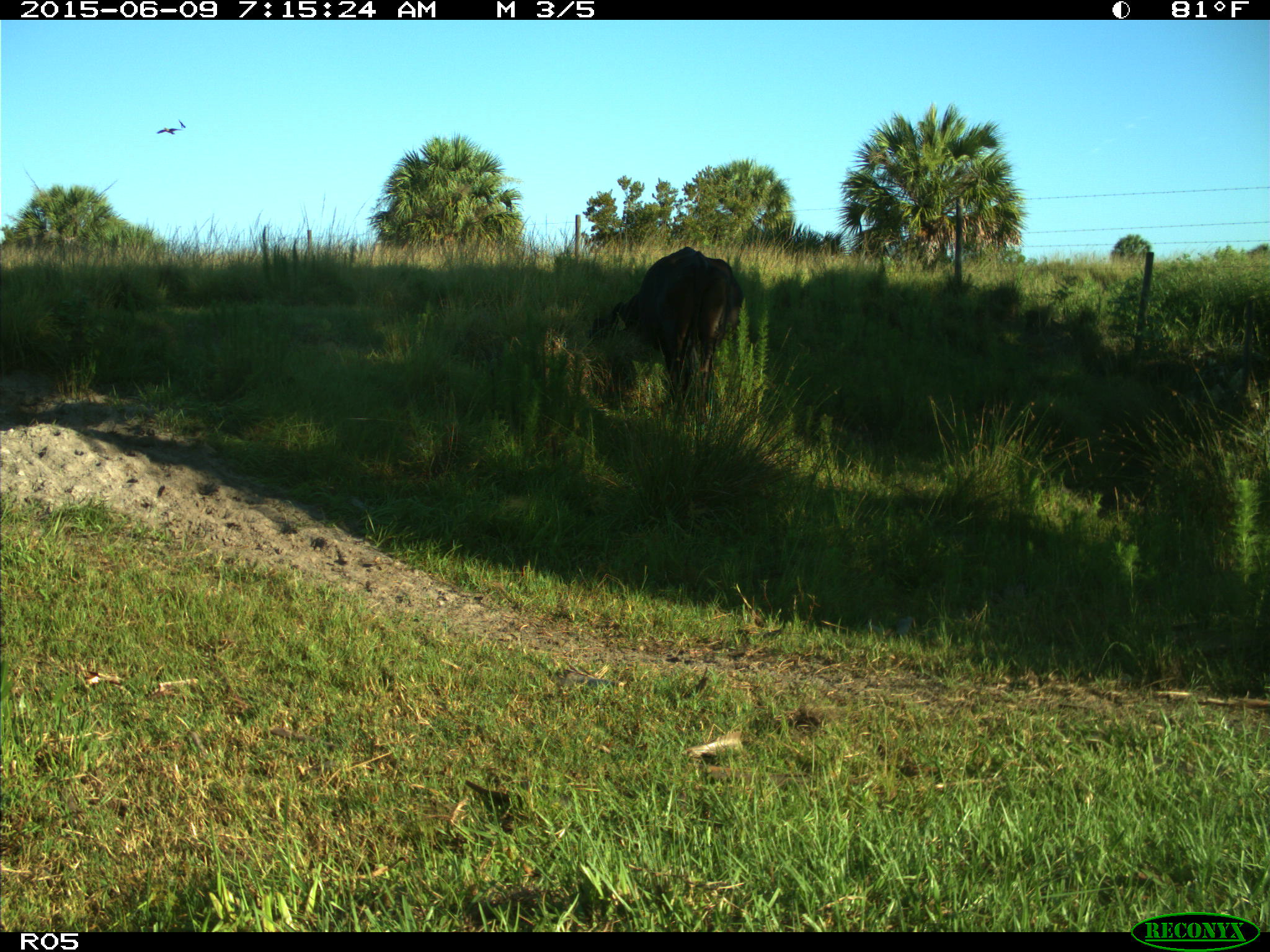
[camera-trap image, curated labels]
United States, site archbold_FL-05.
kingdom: Animalia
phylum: Chordata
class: Mammalia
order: Artiodactyla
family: Bovidae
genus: Bos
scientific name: Bos taurus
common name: domestic cow